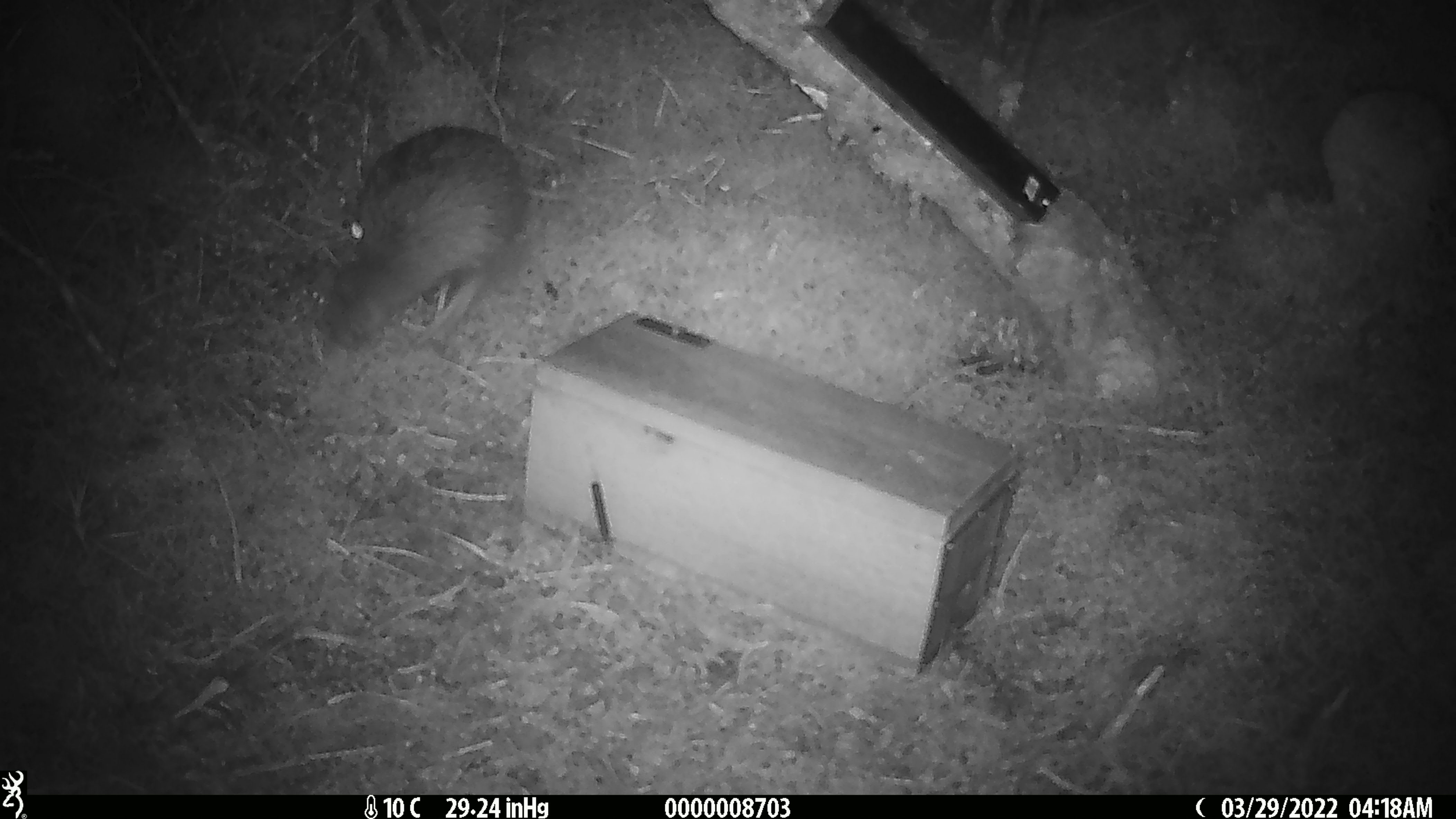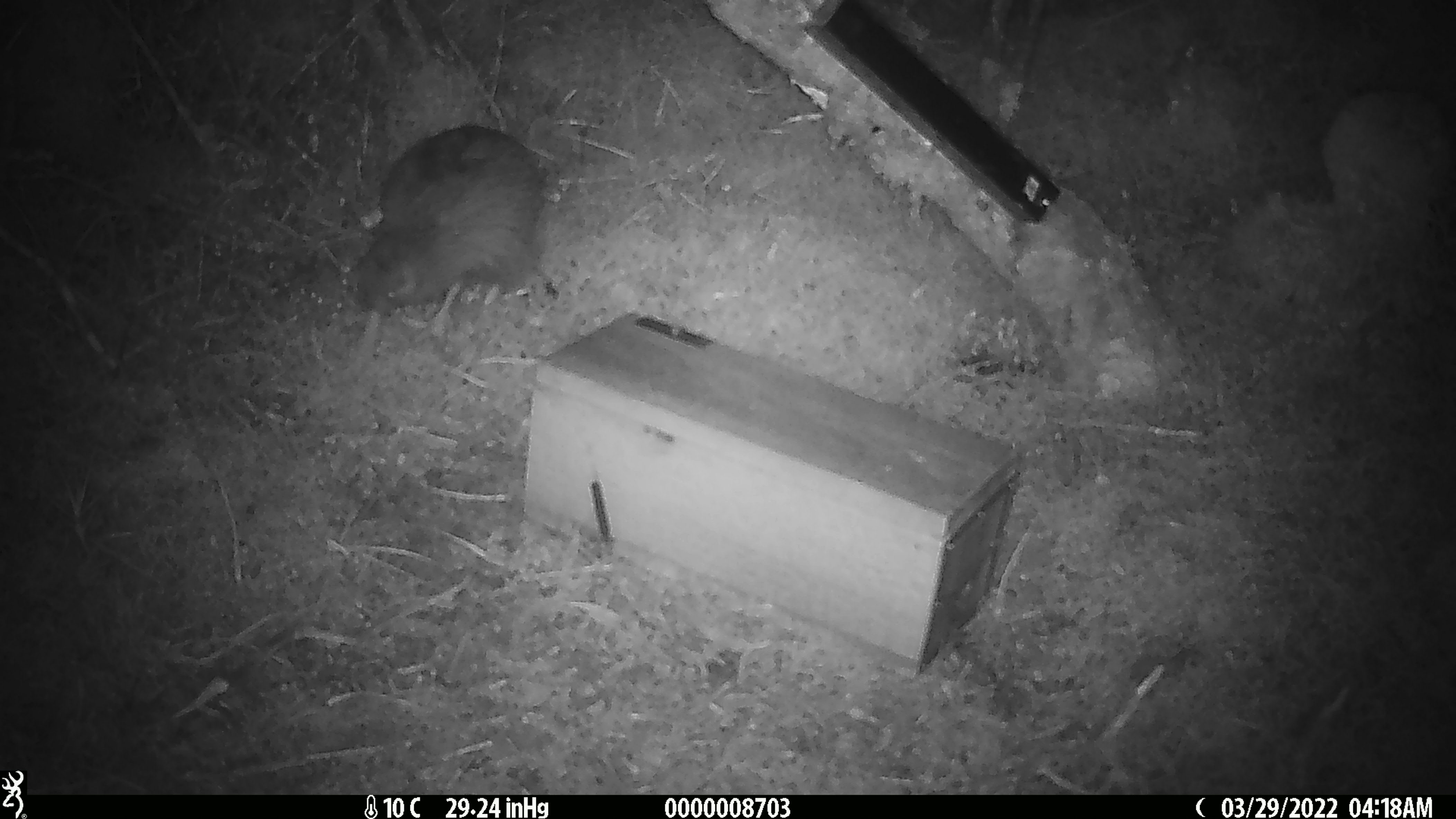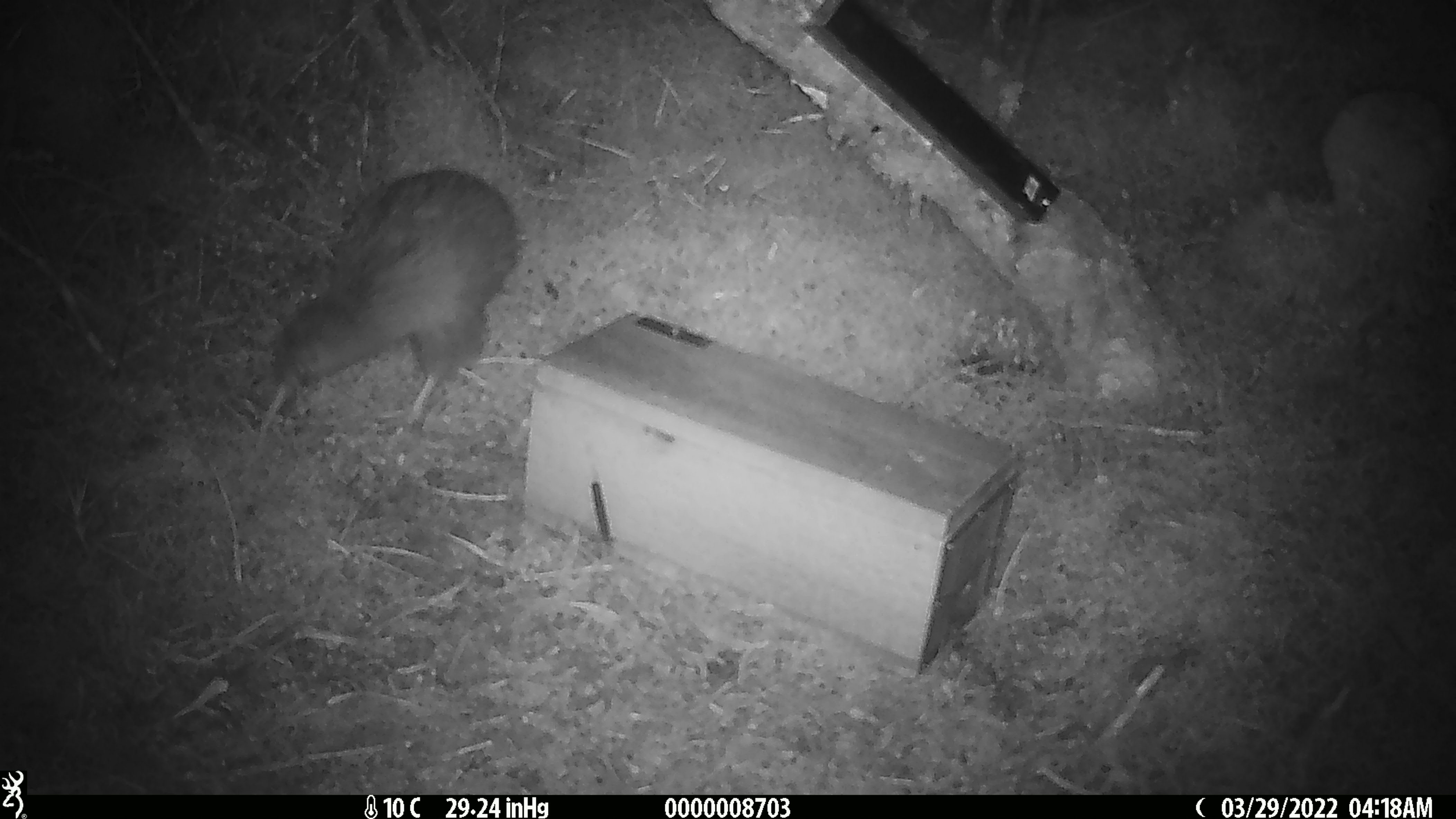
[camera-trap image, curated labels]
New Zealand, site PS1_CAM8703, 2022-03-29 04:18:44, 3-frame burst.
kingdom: Animalia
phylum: Chordata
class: Aves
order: Apterygiformes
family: Apterygidae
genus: Apteryx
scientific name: Apteryx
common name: kiwi